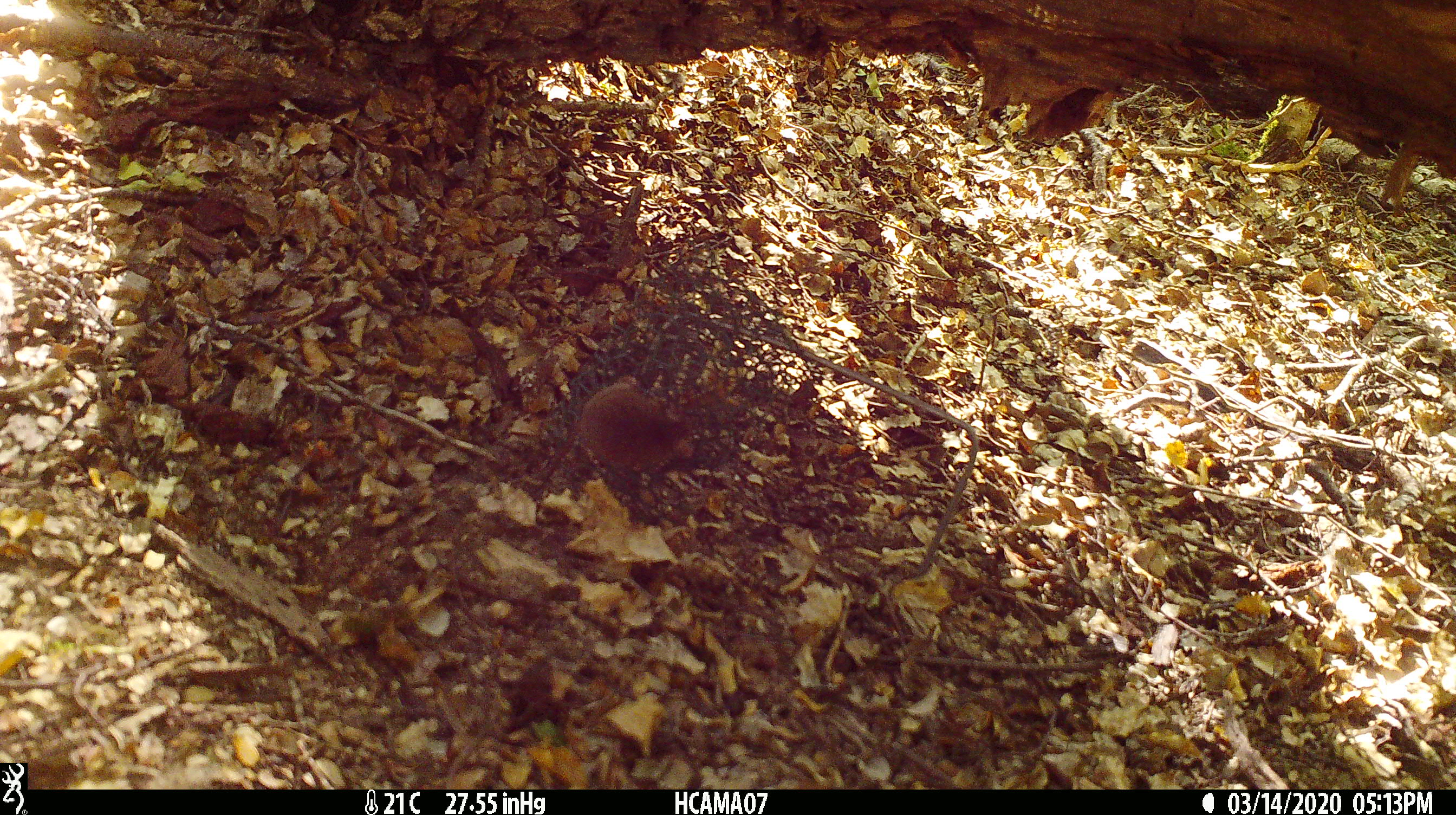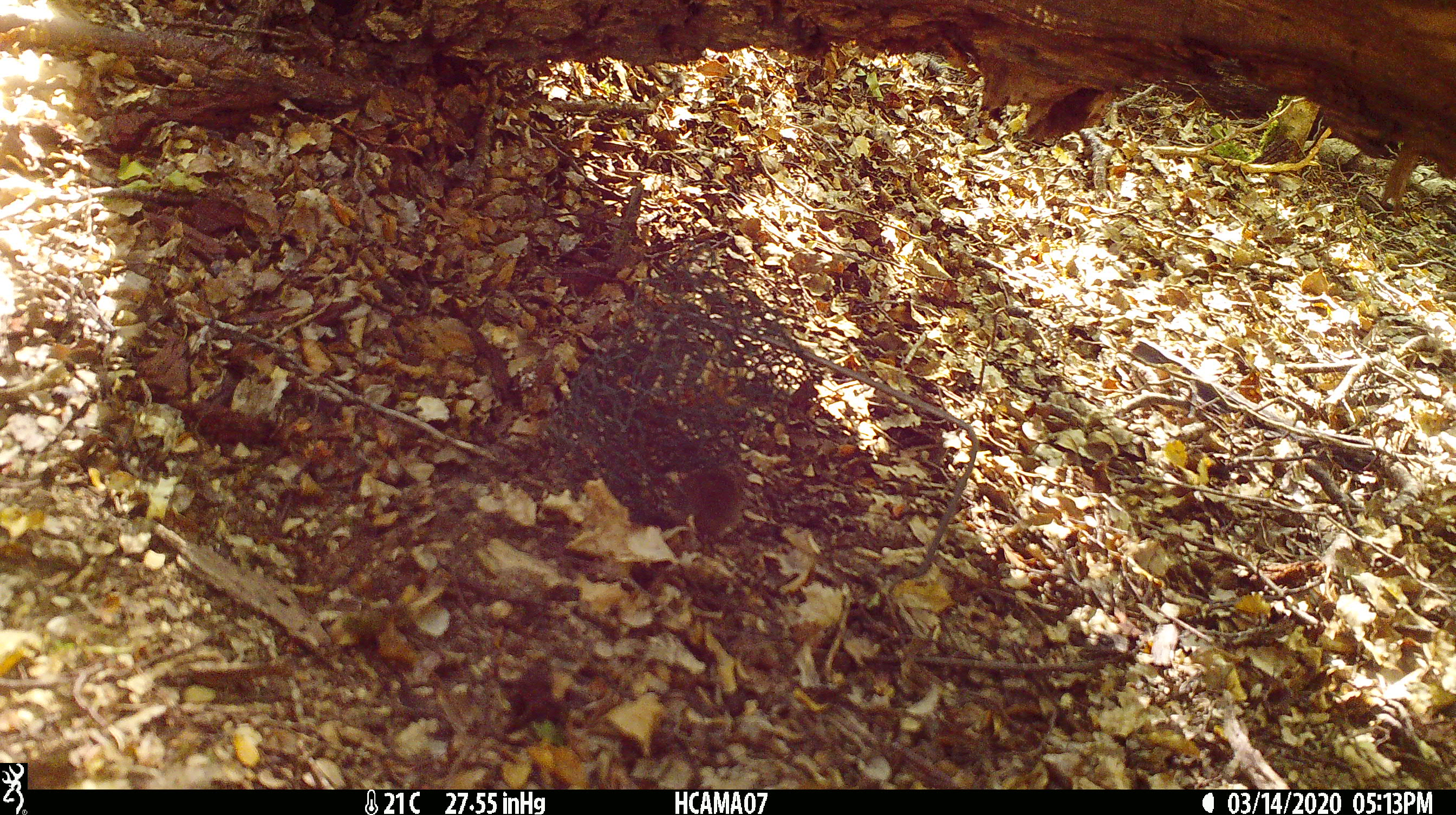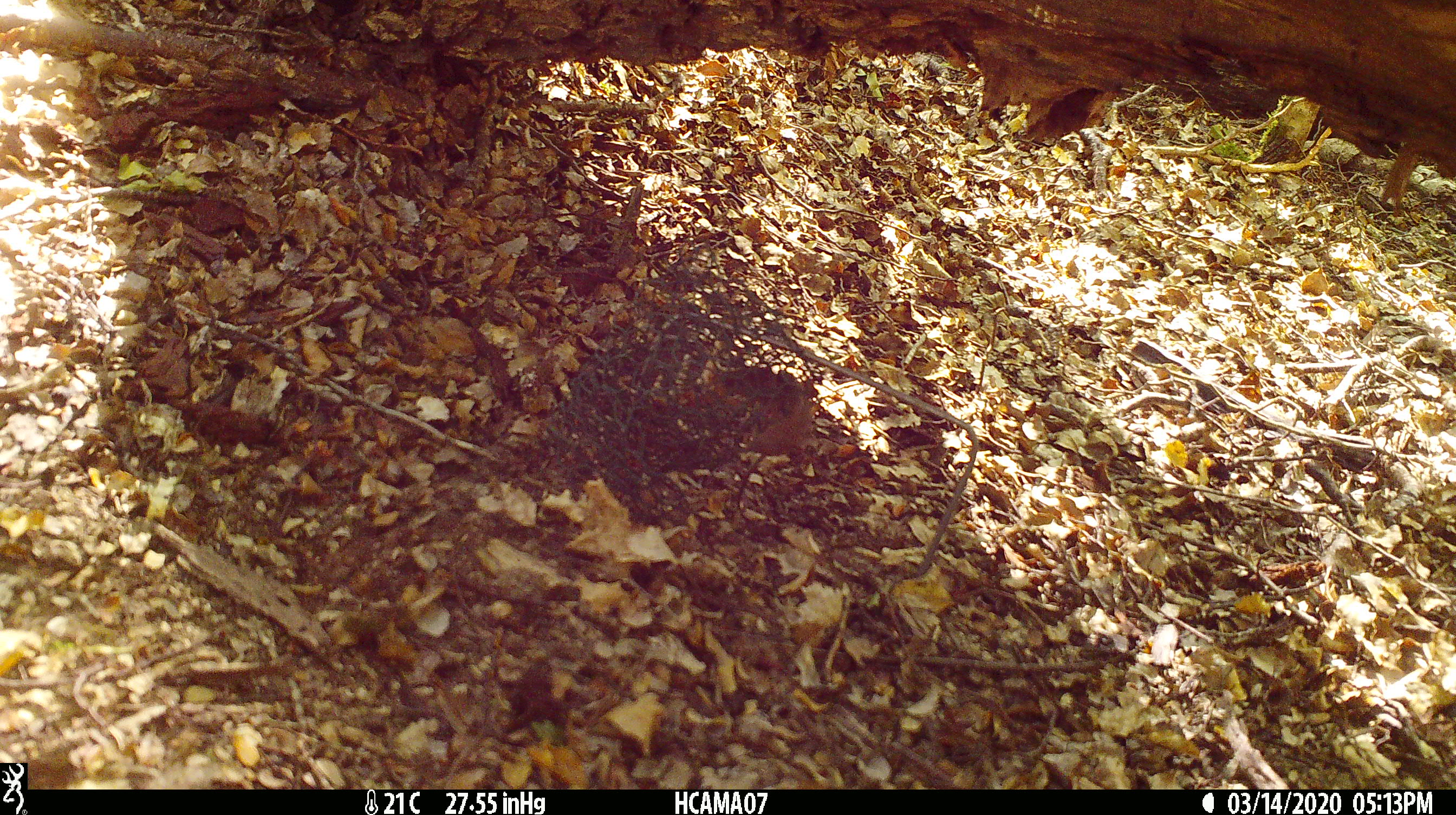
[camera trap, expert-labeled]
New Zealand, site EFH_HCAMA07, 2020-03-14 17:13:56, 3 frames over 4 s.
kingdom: Animalia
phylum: Chordata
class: Mammalia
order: Rodentia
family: Muridae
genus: Mus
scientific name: Mus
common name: mouse